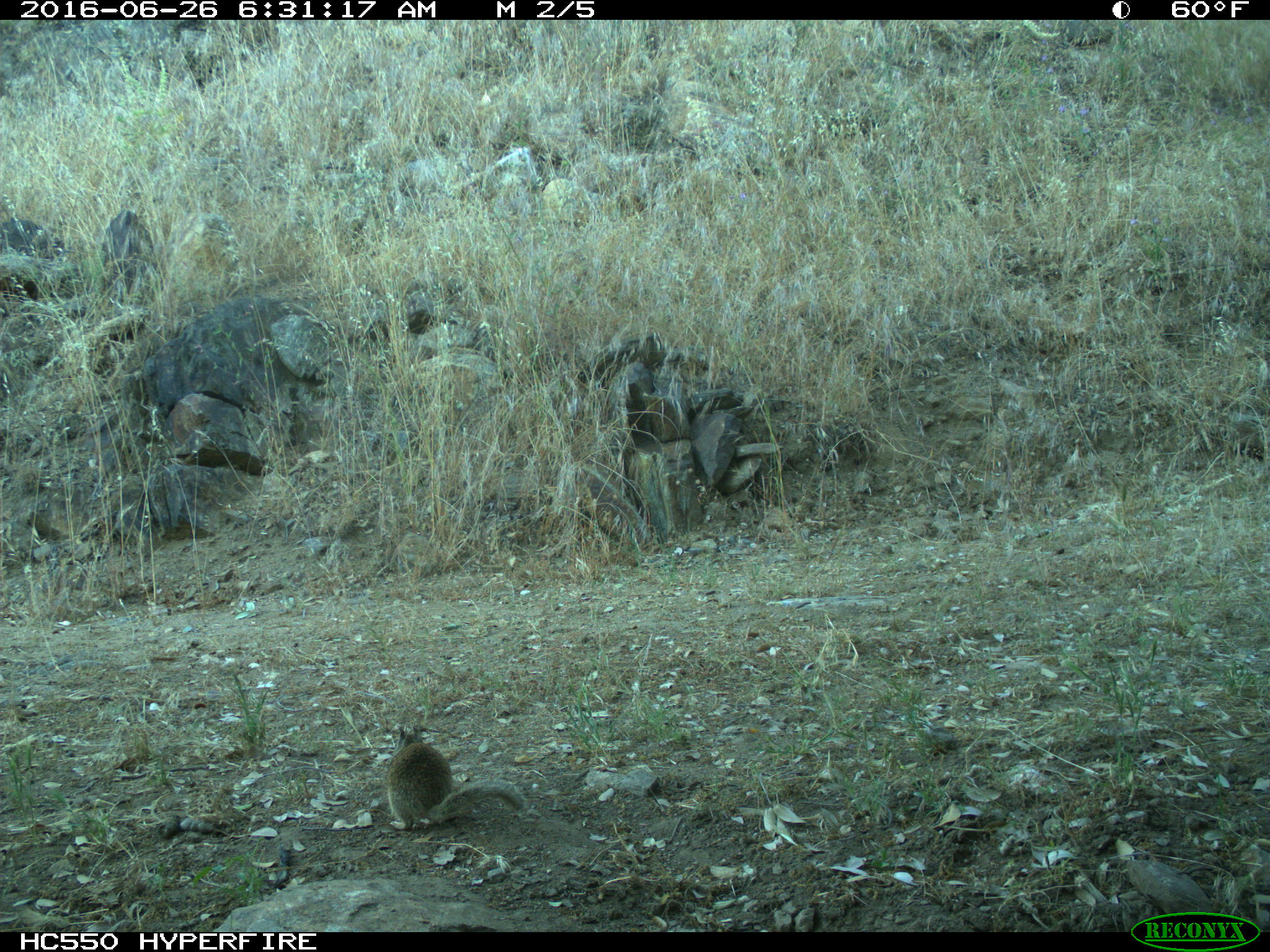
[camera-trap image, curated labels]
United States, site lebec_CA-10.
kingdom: Animalia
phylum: Chordata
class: Mammalia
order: Rodentia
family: Sciuridae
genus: Otospermophilus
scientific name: Otospermophilus beecheyi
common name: california ground squirrel